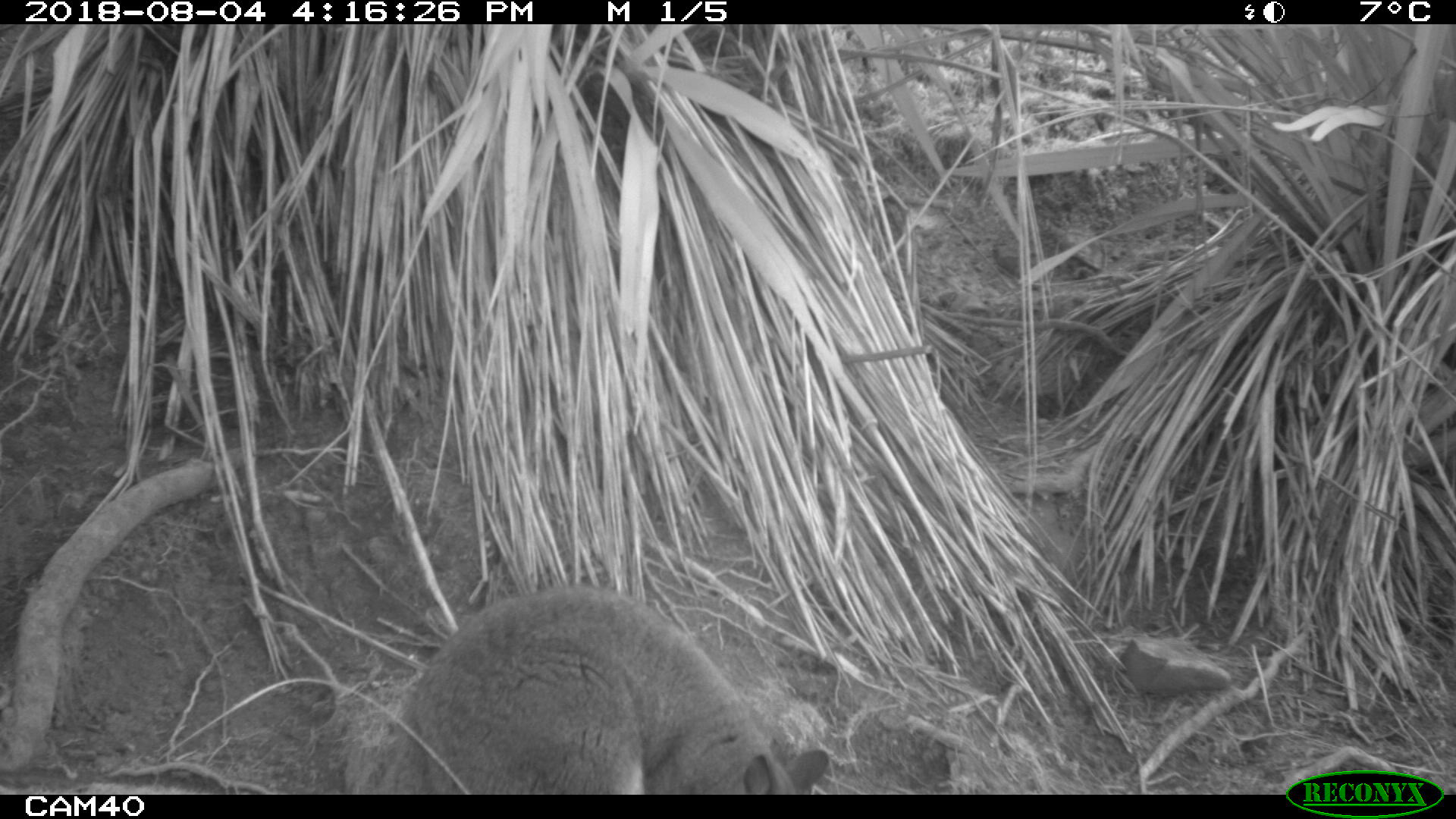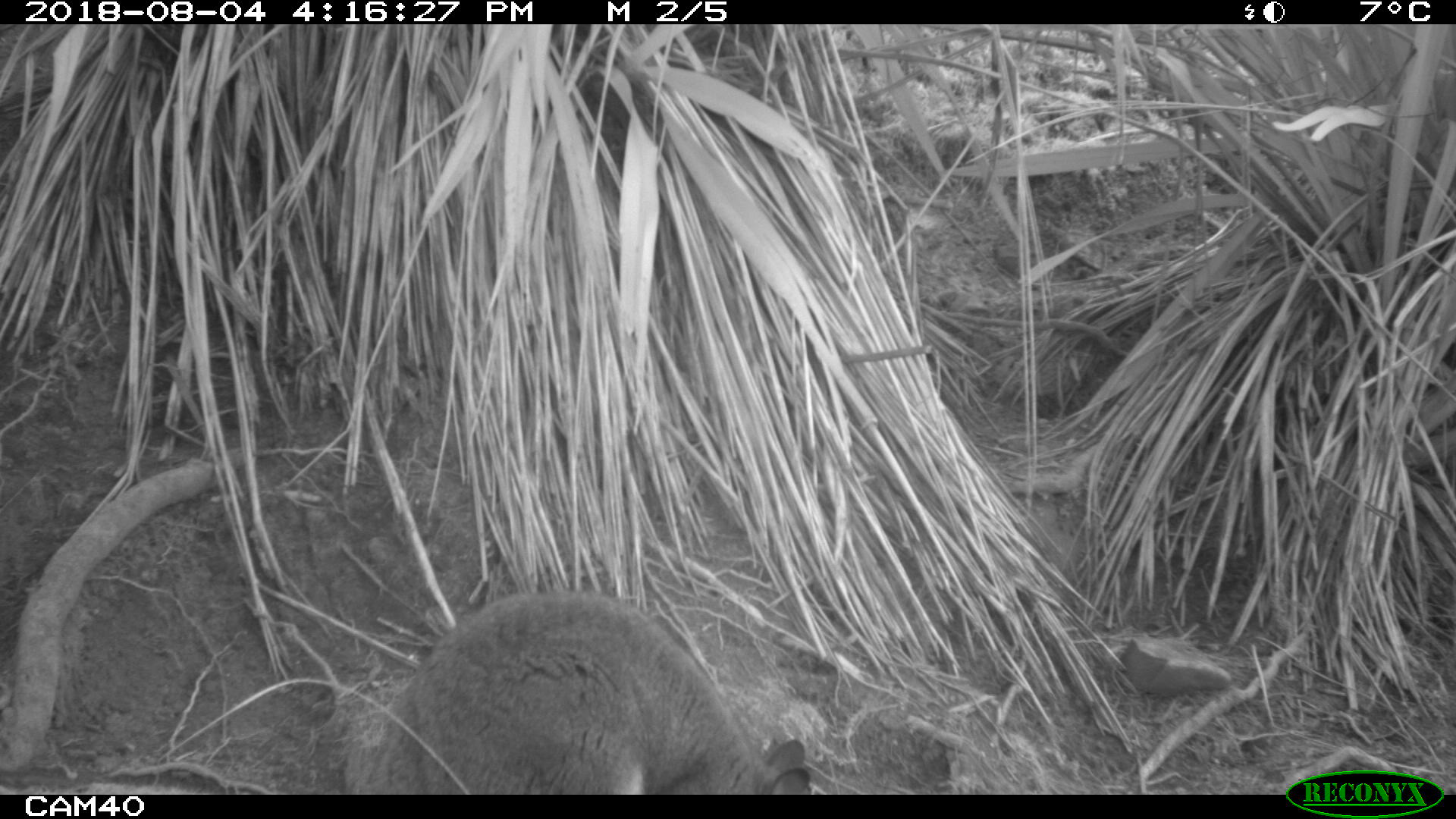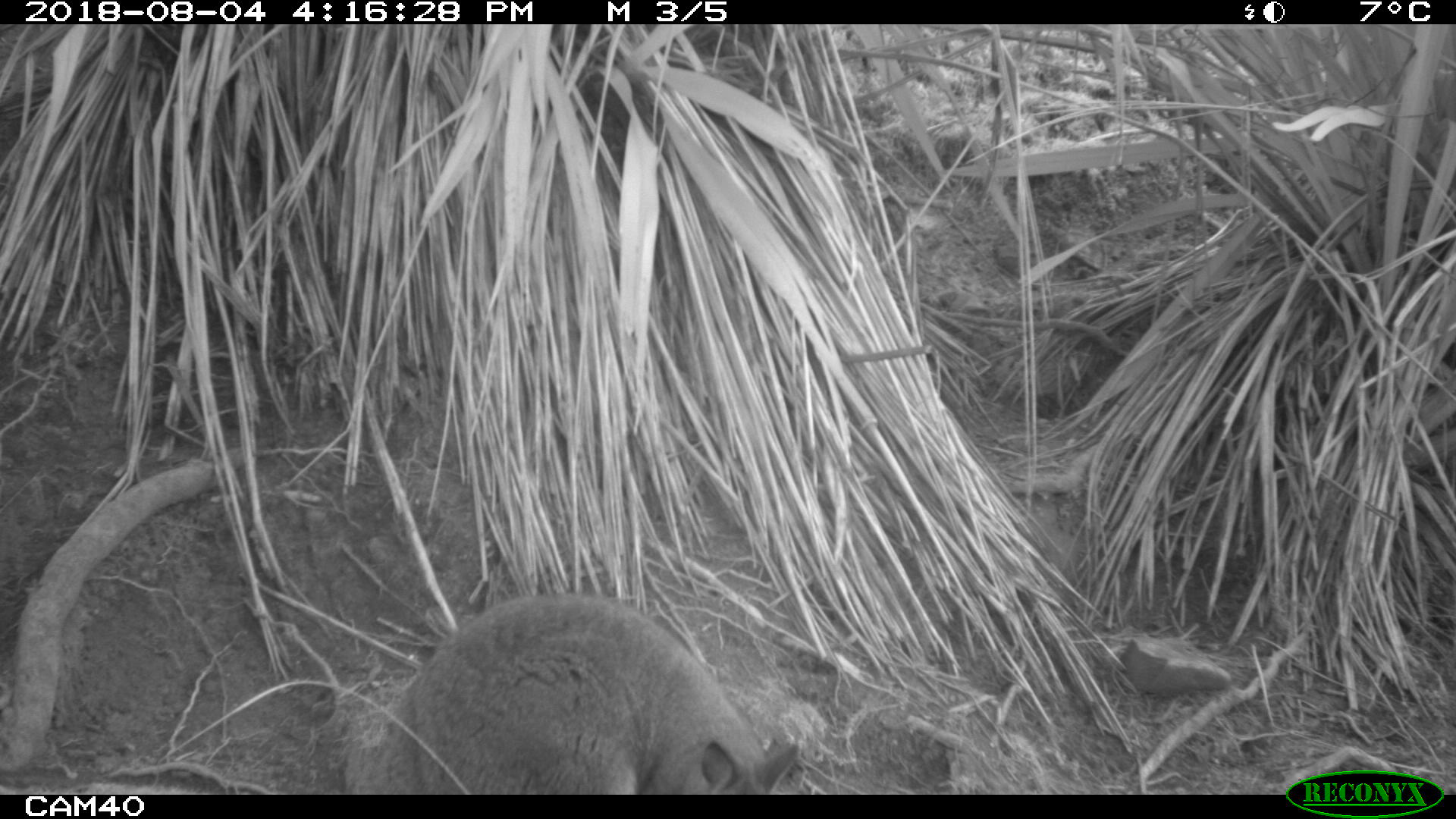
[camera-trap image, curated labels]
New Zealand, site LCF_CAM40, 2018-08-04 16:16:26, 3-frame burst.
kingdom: Animalia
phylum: Chordata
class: Mammalia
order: Diprotodontia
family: Macropodidae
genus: Notamacropus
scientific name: Notamacropus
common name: wallaby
Wallaby (Notamacropus).